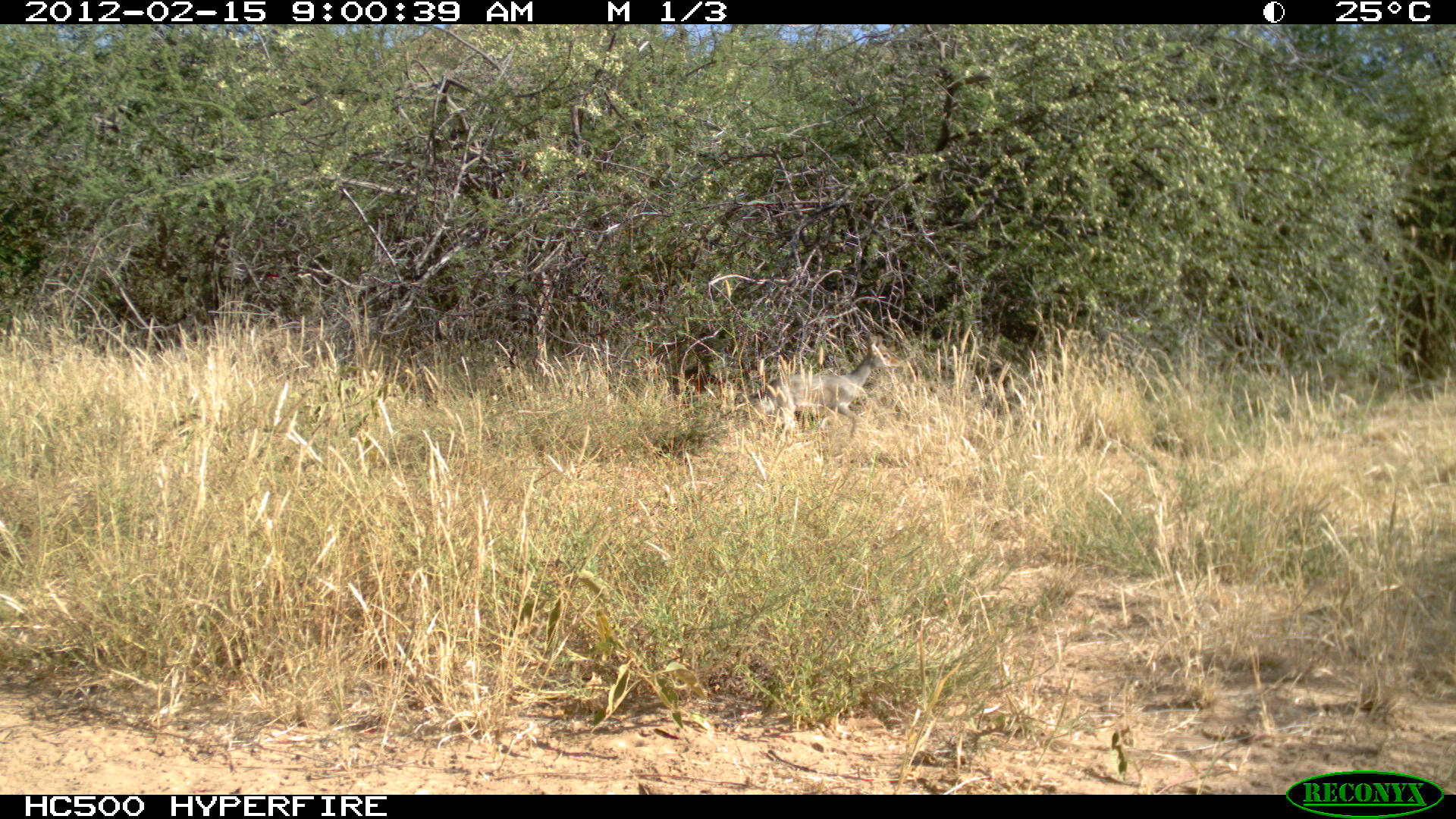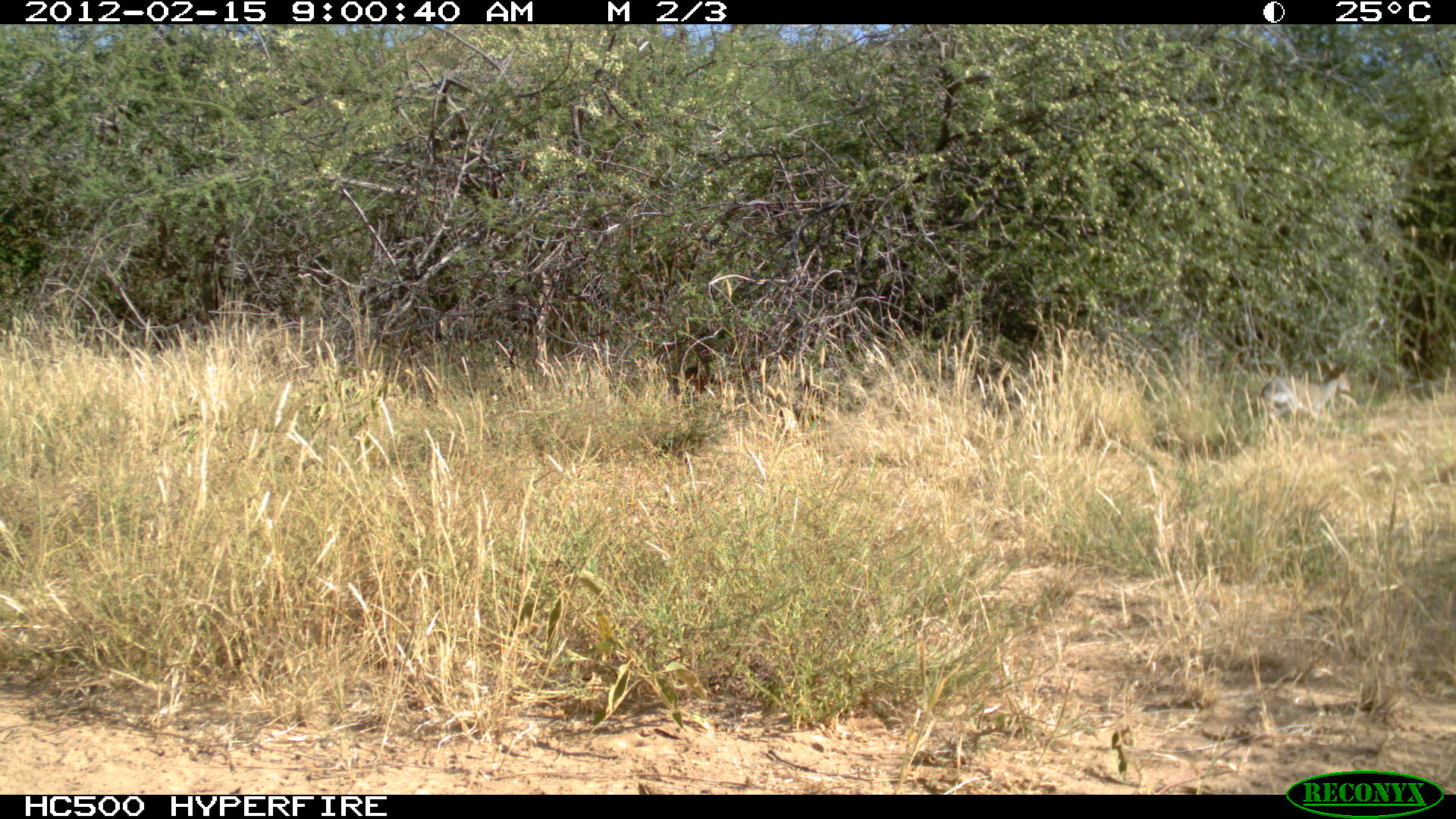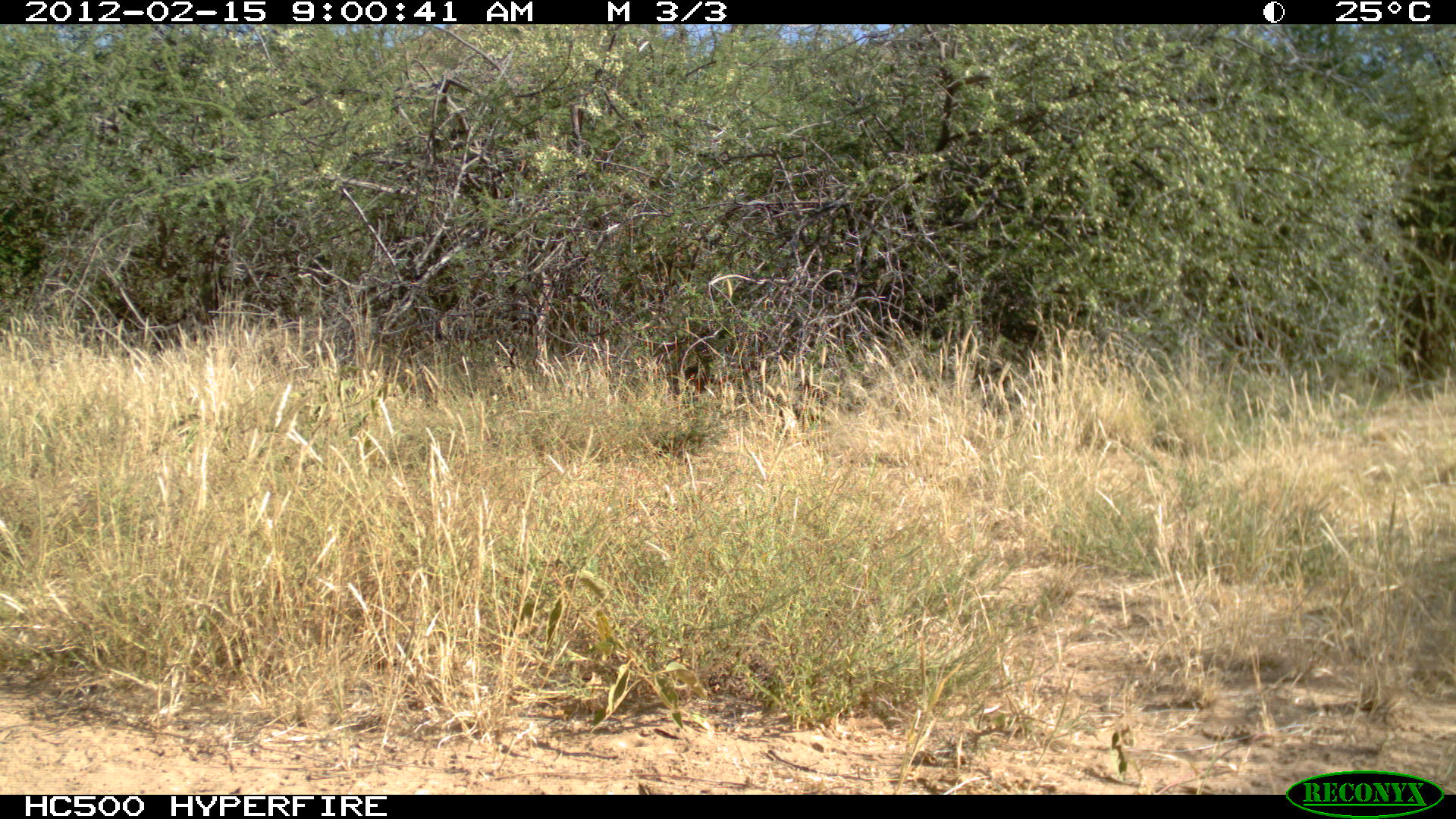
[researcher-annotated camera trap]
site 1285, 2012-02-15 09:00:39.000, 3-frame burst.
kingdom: Animalia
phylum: Chordata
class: Mammalia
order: Artiodactyla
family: Bovidae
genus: Madoqua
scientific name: Madoqua guentheri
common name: günther's dik-dik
Madoqua guentheri (günther's dik-dik), count 1.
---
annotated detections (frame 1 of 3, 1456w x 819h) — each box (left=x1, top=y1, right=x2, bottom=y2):
madoqua guentheri: (left=746, top=333, right=903, bottom=438)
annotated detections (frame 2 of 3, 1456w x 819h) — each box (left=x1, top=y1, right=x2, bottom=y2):
madoqua guentheri: (left=1258, top=356, right=1352, bottom=439)